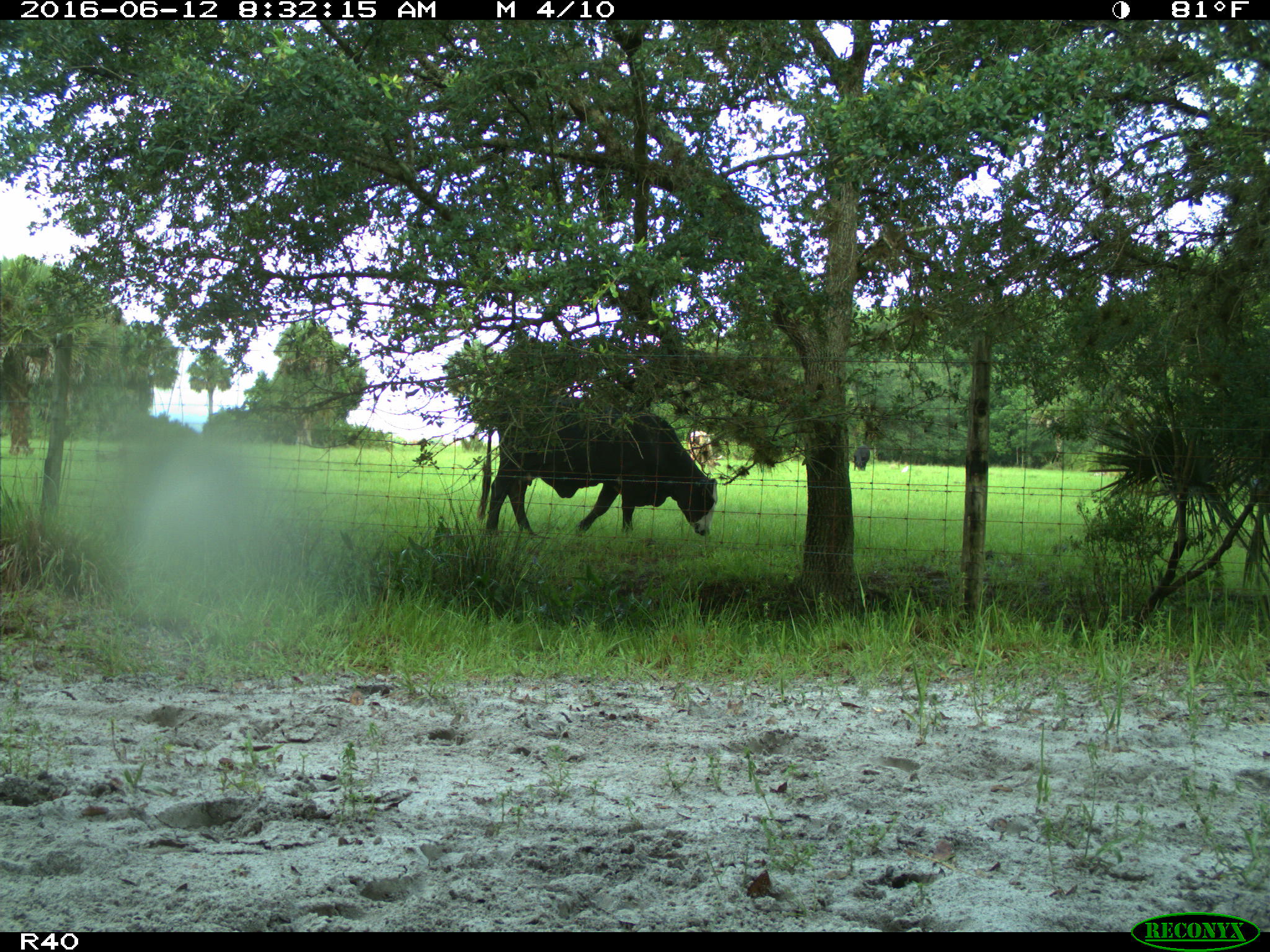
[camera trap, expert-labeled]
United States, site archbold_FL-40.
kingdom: Animalia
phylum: Chordata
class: Mammalia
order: Artiodactyla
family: Bovidae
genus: Bos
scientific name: Bos taurus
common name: domestic cow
Bos taurus (domestic cow).